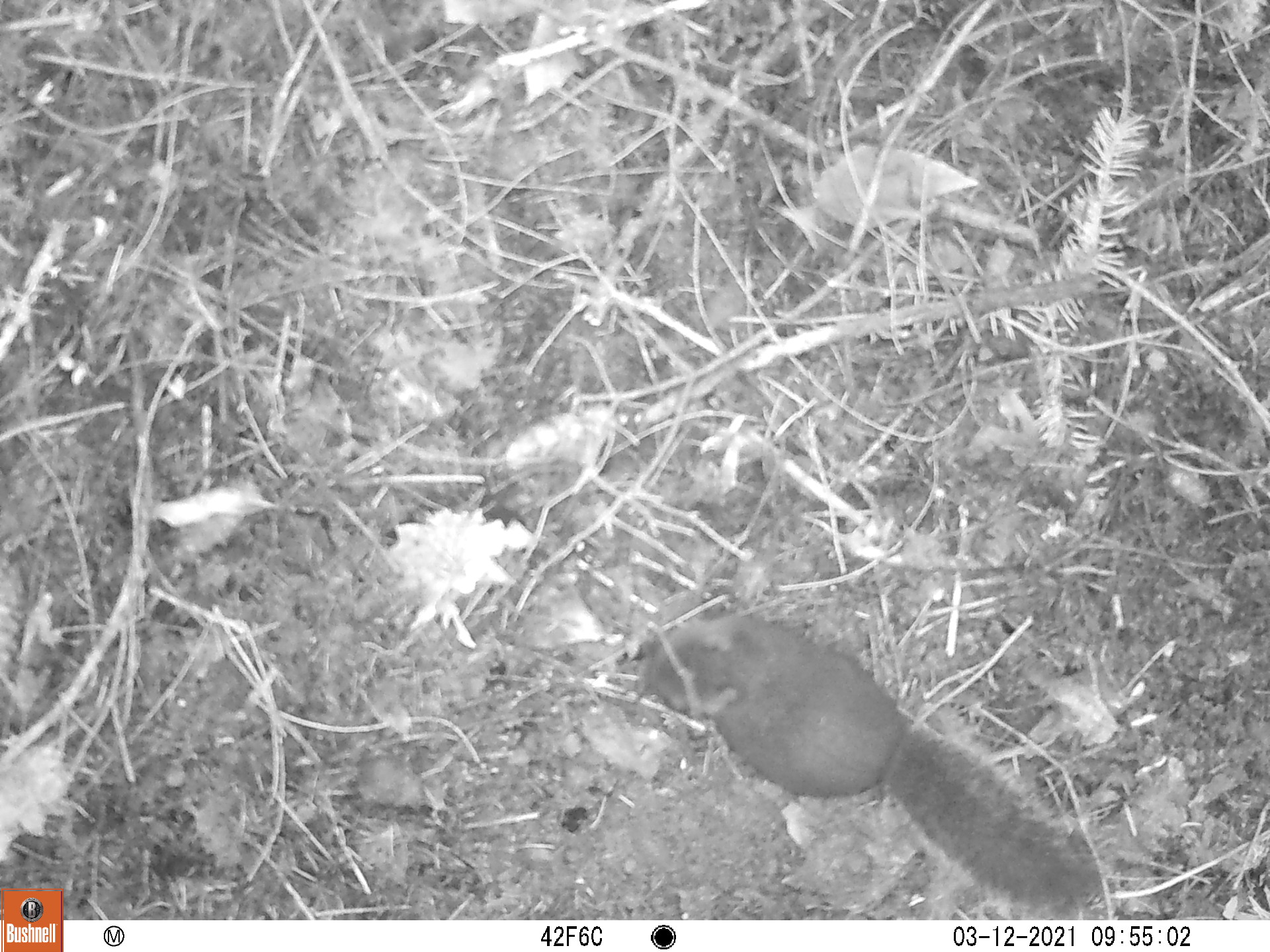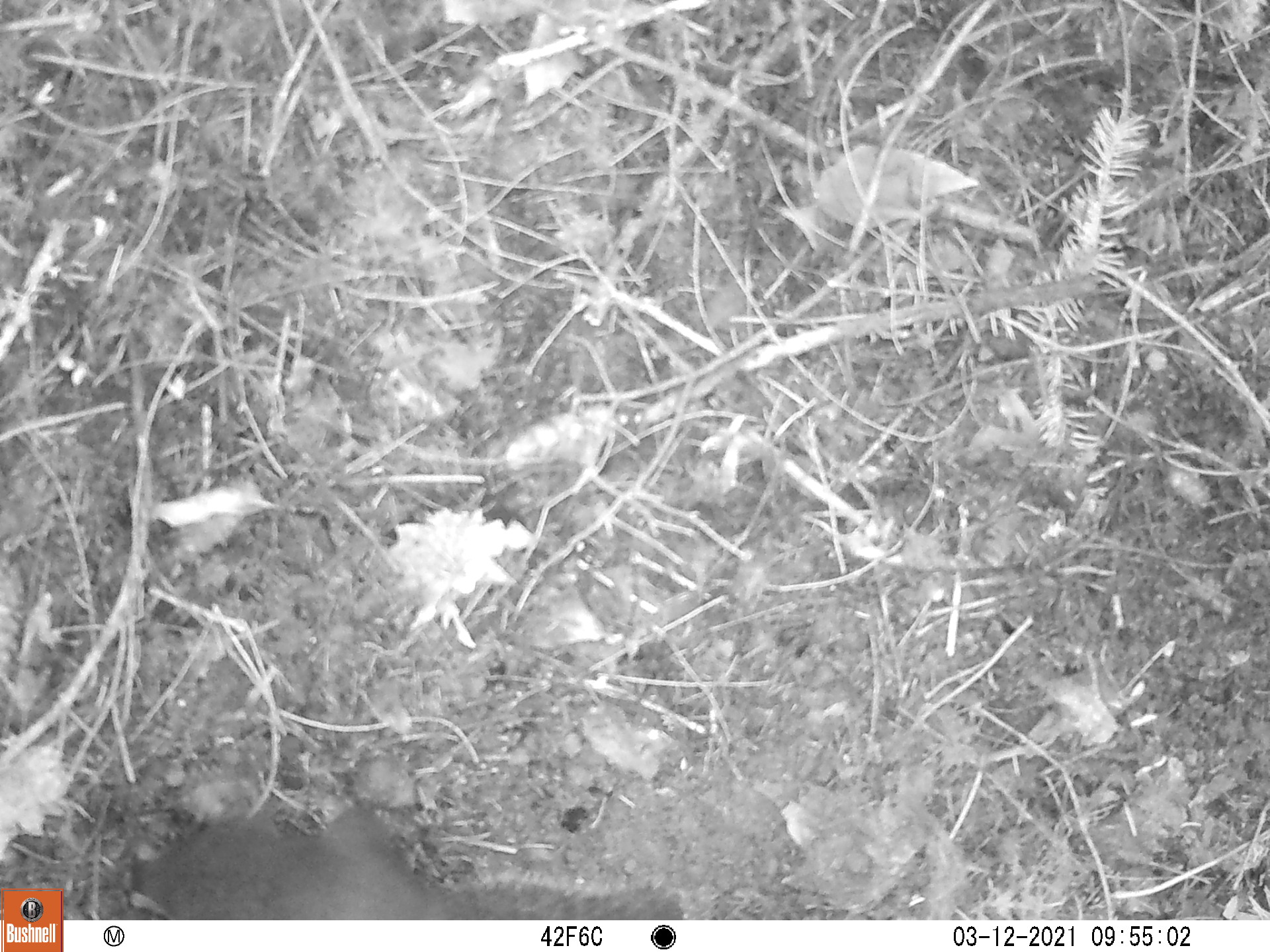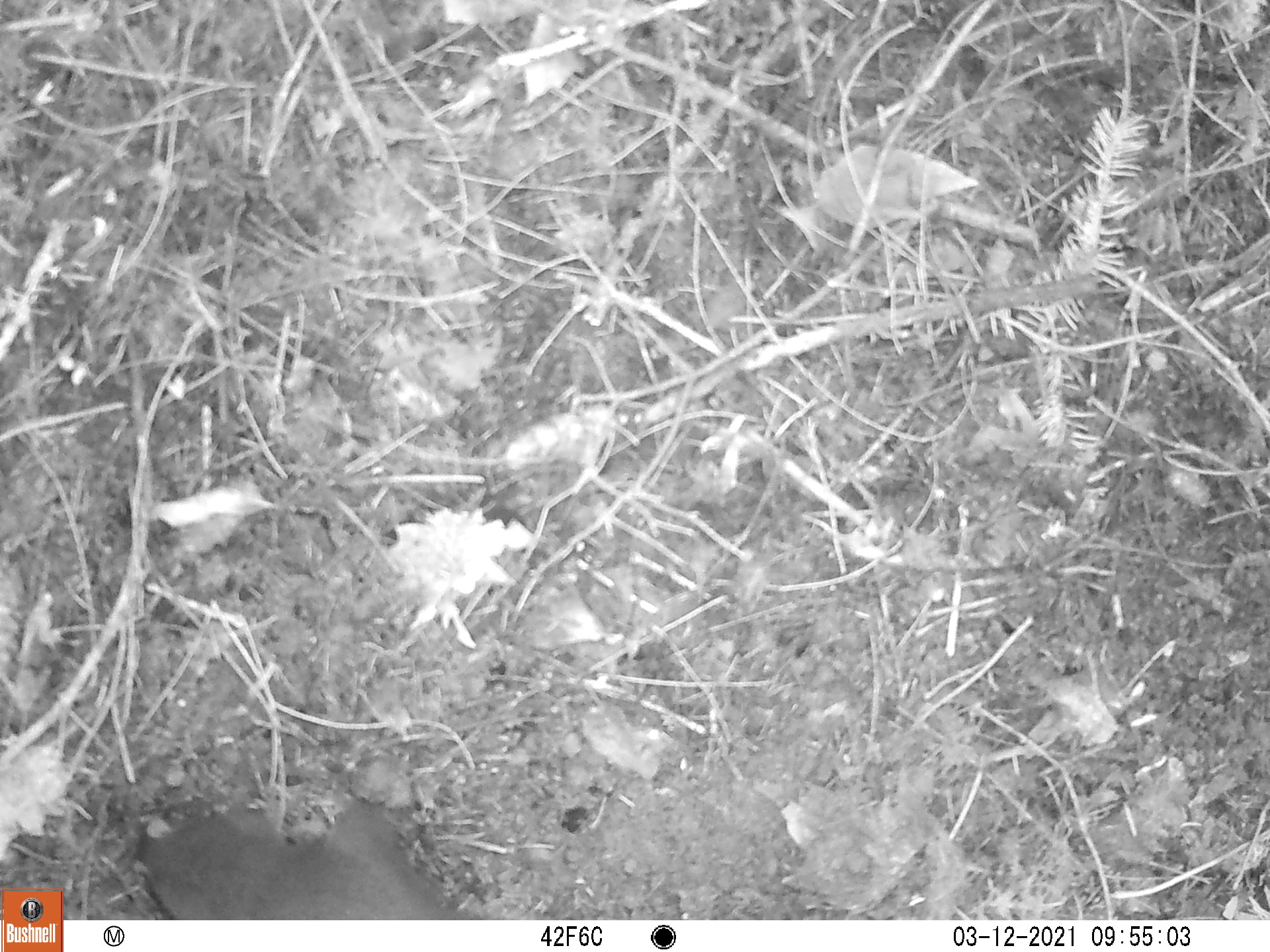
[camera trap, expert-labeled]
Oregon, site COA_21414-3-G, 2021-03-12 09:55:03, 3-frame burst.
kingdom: Animalia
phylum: Chordata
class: Mammalia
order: Rodentia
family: Sciuridae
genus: Tamiasciurus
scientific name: Tamiasciurus douglasii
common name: douglas squirrel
Douglas squirrel (Tamiasciurus douglasii).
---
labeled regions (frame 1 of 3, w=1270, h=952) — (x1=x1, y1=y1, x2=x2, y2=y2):
douglas squirrel: (x1=612, y1=592, x2=1123, y2=920)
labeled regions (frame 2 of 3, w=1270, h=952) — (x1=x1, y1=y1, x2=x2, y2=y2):
douglas squirrel: (x1=97, y1=779, x2=704, y2=917)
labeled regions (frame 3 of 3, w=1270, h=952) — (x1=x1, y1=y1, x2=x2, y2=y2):
douglas squirrel: (x1=100, y1=753, x2=517, y2=921)